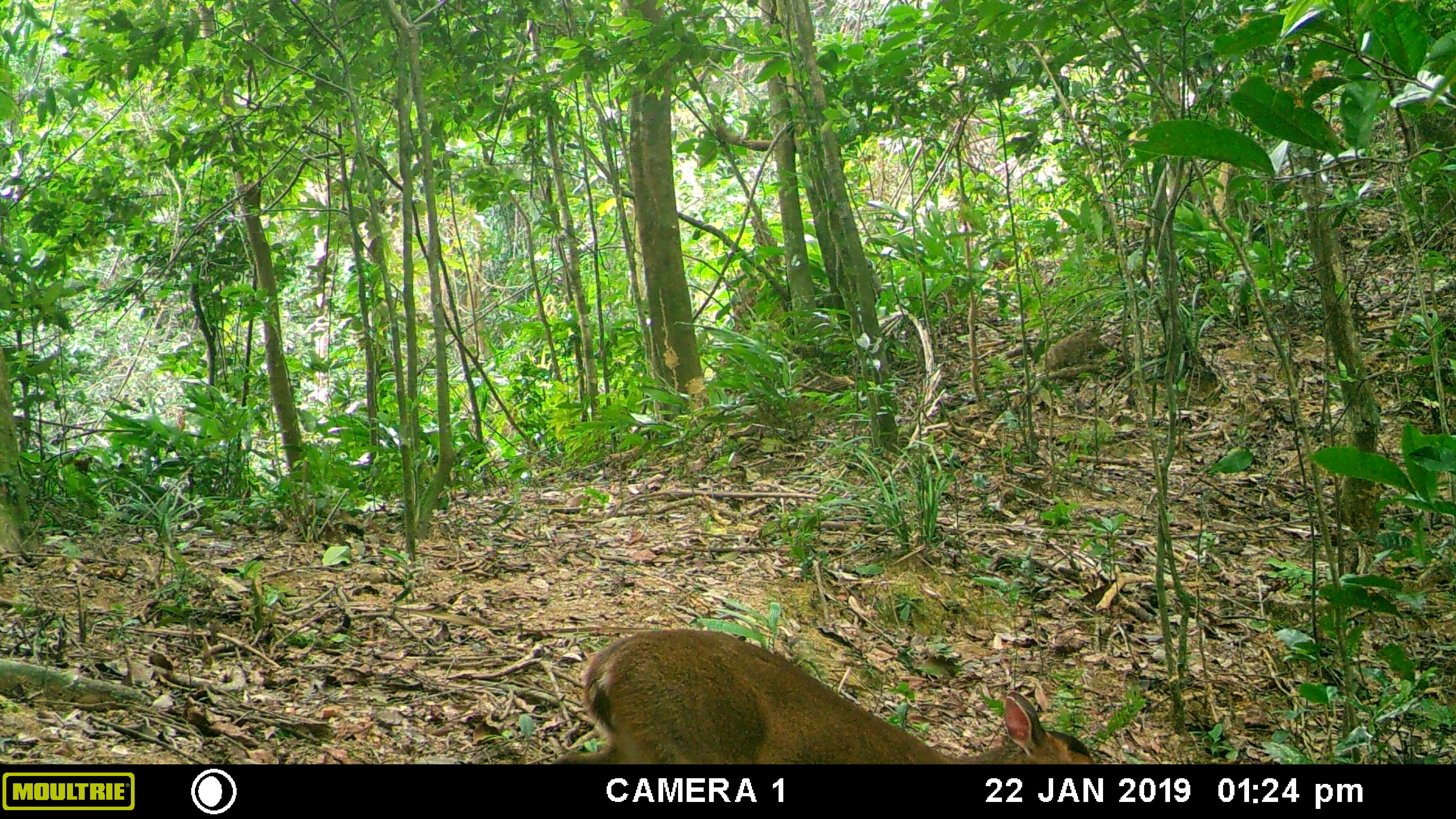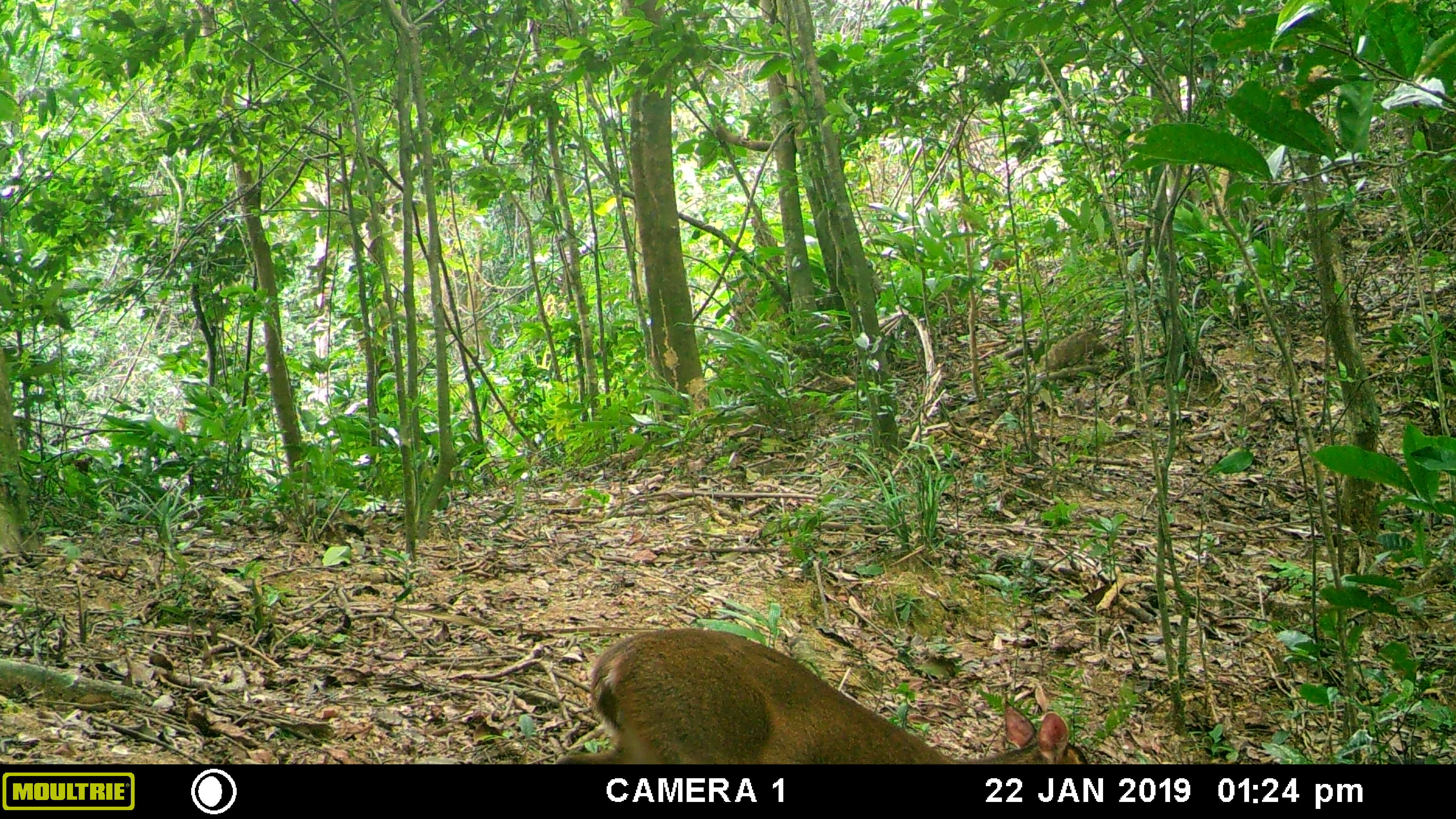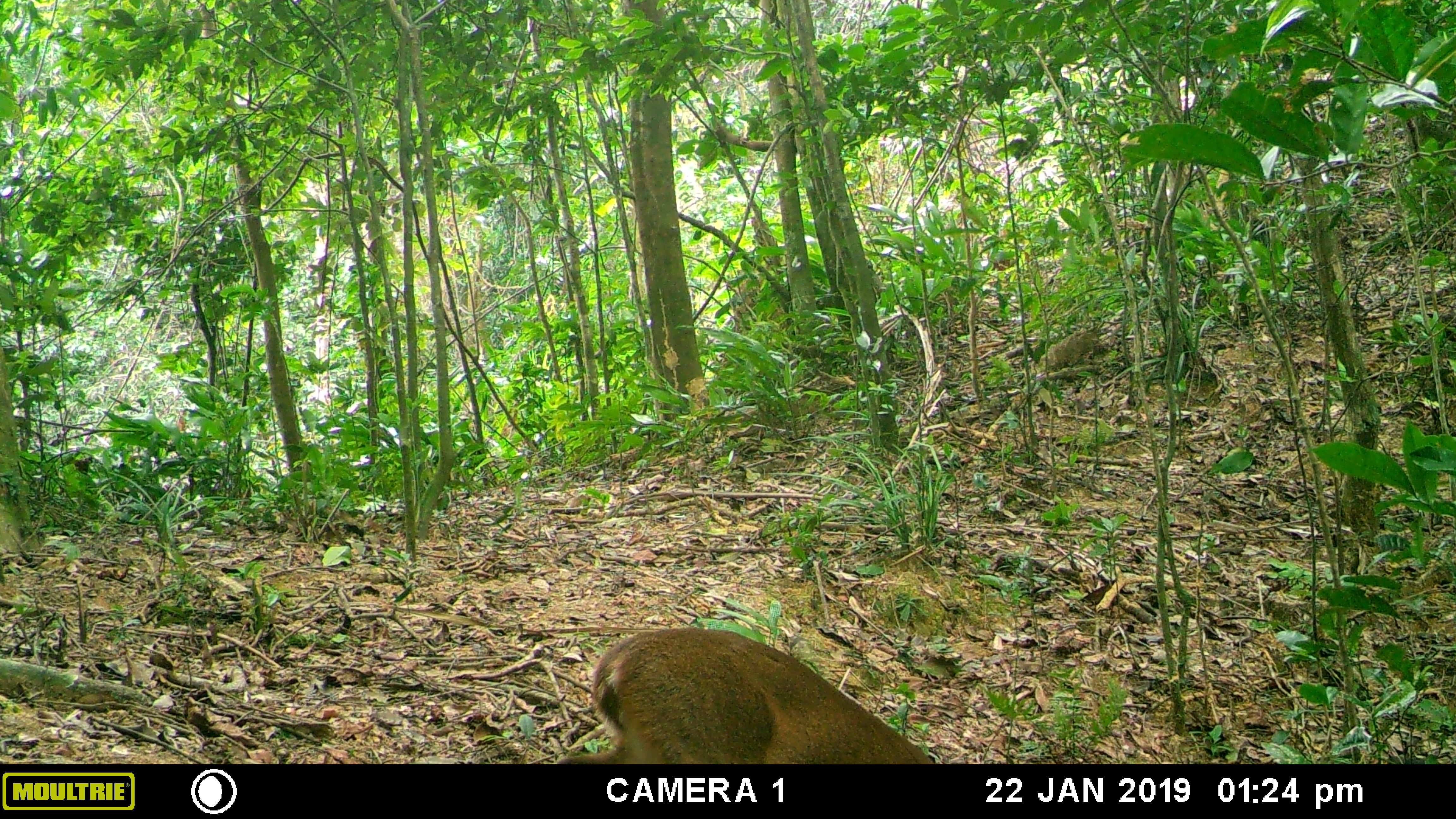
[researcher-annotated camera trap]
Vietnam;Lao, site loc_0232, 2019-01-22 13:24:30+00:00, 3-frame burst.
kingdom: Animalia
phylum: Chordata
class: Mammalia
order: Artiodactyla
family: Cervidae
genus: Muntiacus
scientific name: Muntiacus vuquangensis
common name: large-antlered muntjac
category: large antlered muntjac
Large antlered muntjac (large-antlered muntjac) (Muntiacus vuquangensis). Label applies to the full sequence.